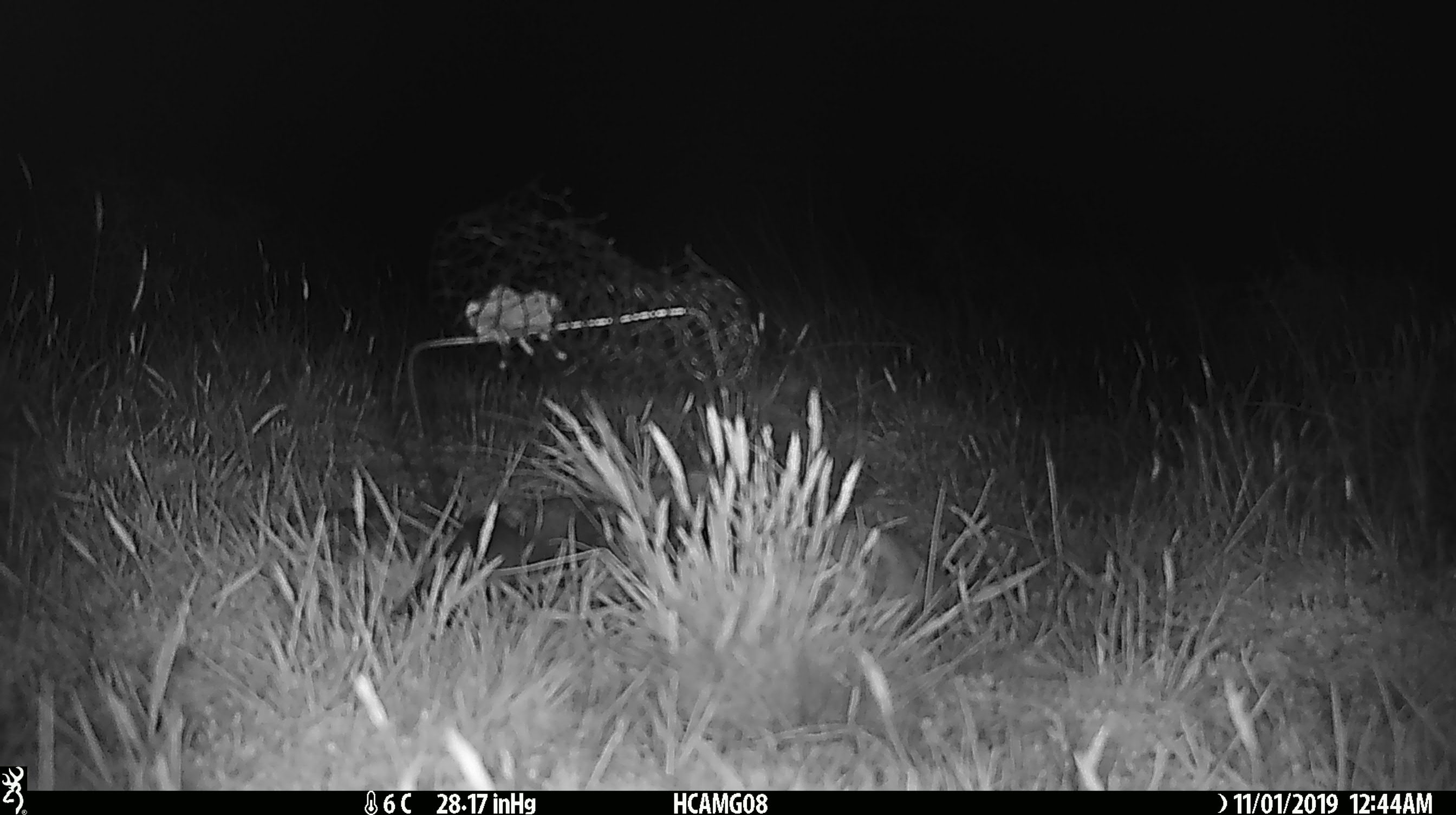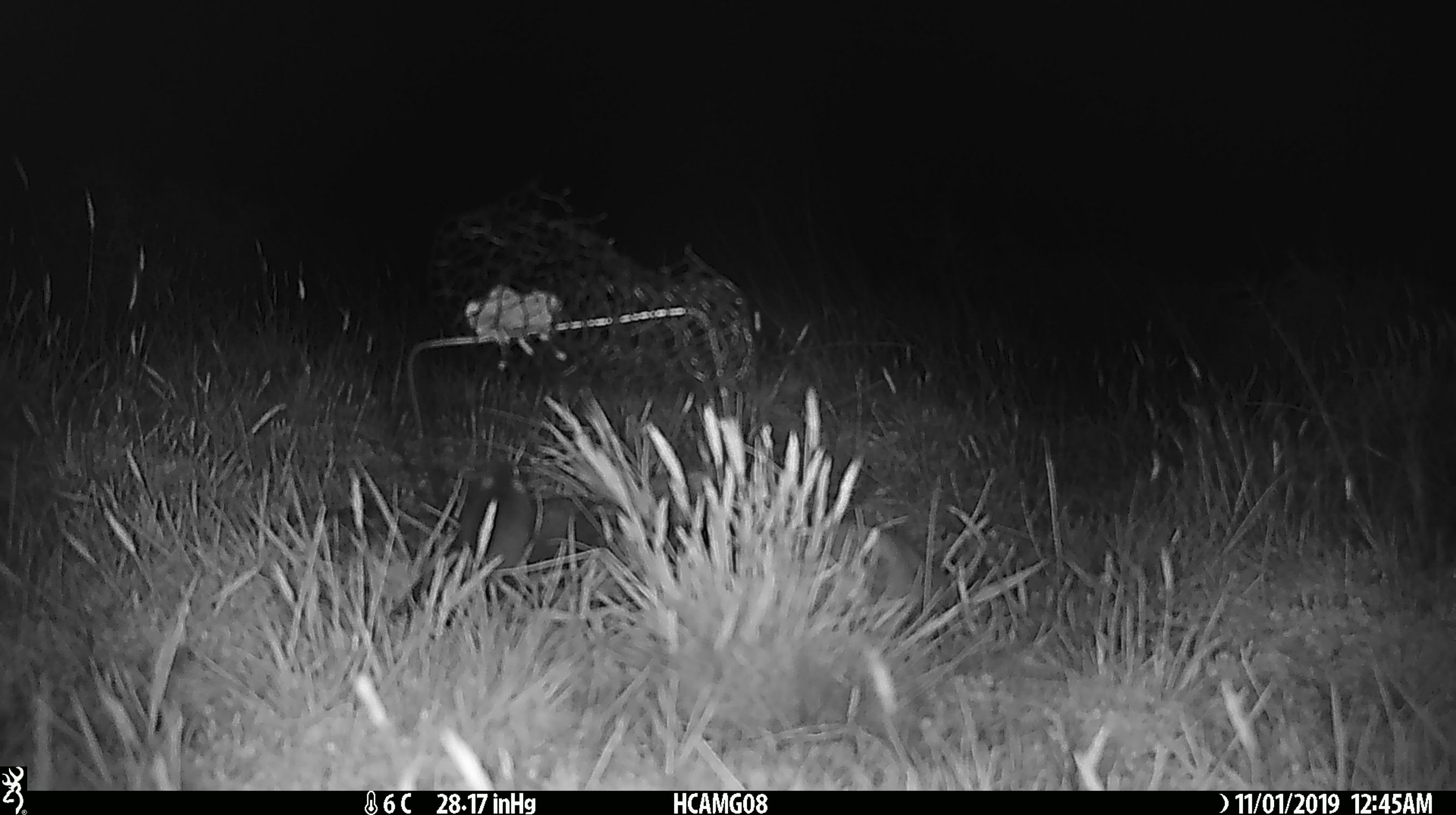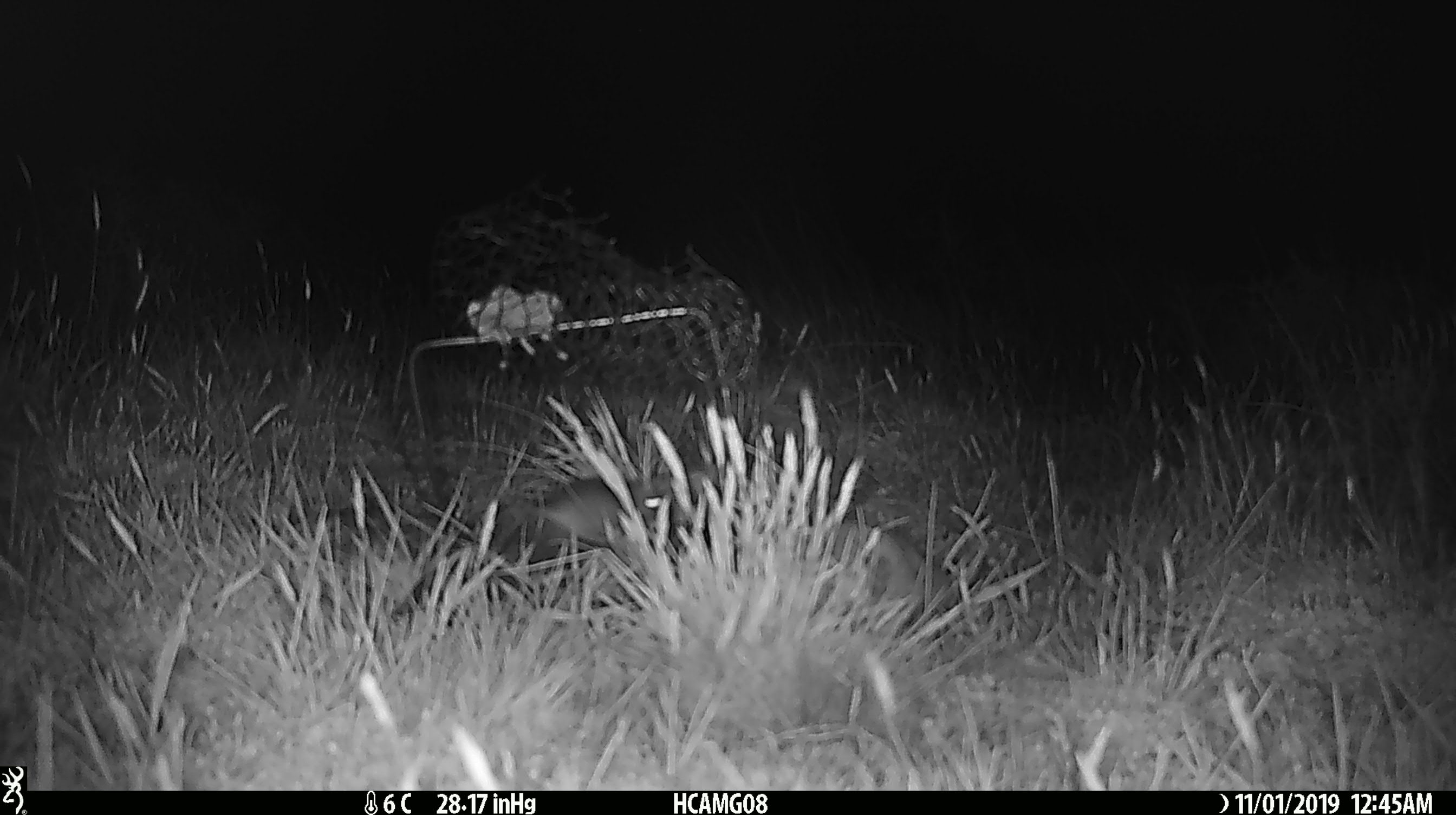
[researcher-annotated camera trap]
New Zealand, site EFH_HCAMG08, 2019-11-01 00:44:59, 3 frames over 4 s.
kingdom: Animalia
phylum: Chordata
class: Mammalia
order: Rodentia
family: Muridae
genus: Mus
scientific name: Mus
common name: mouse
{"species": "mouse (Mus)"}